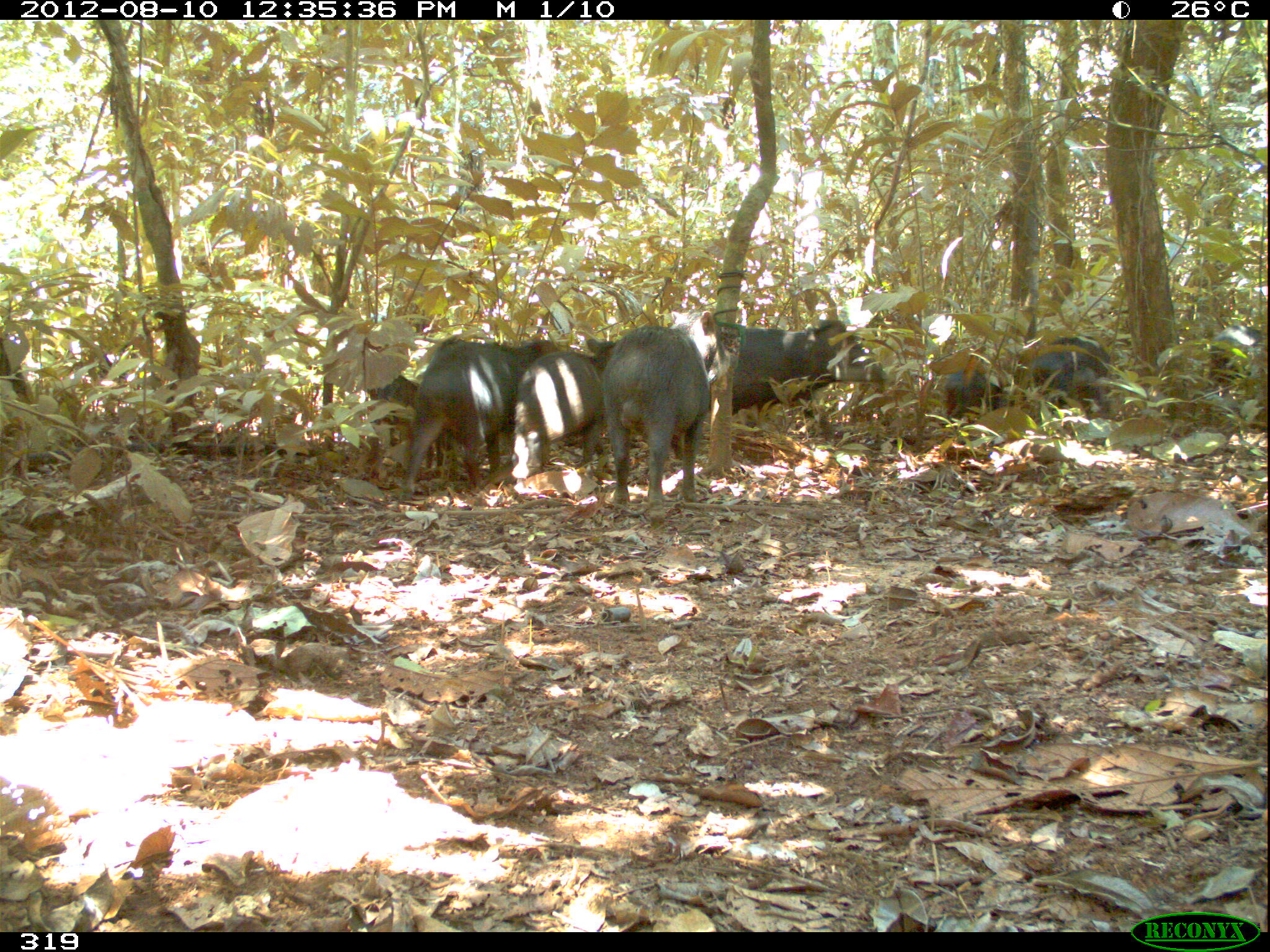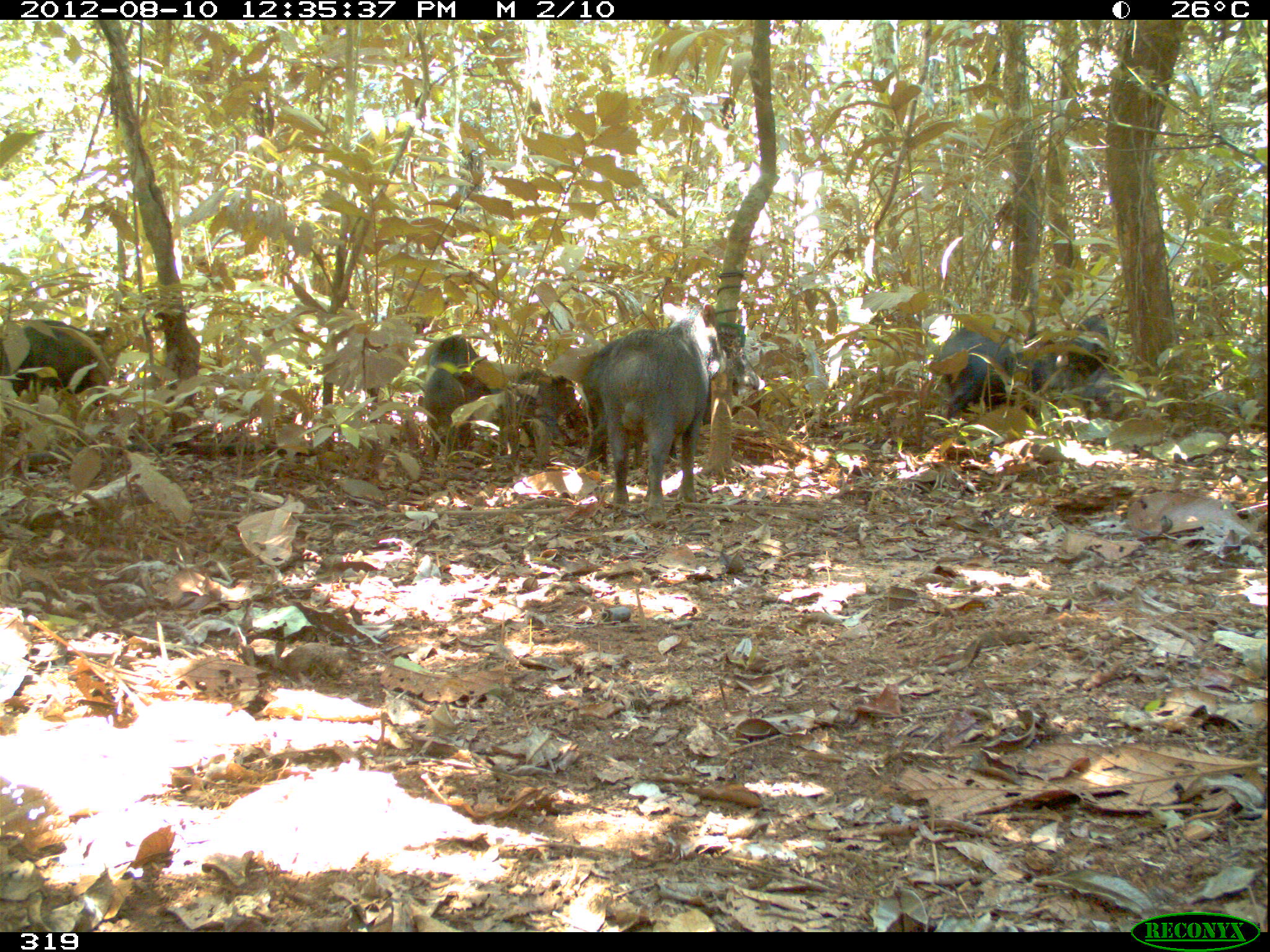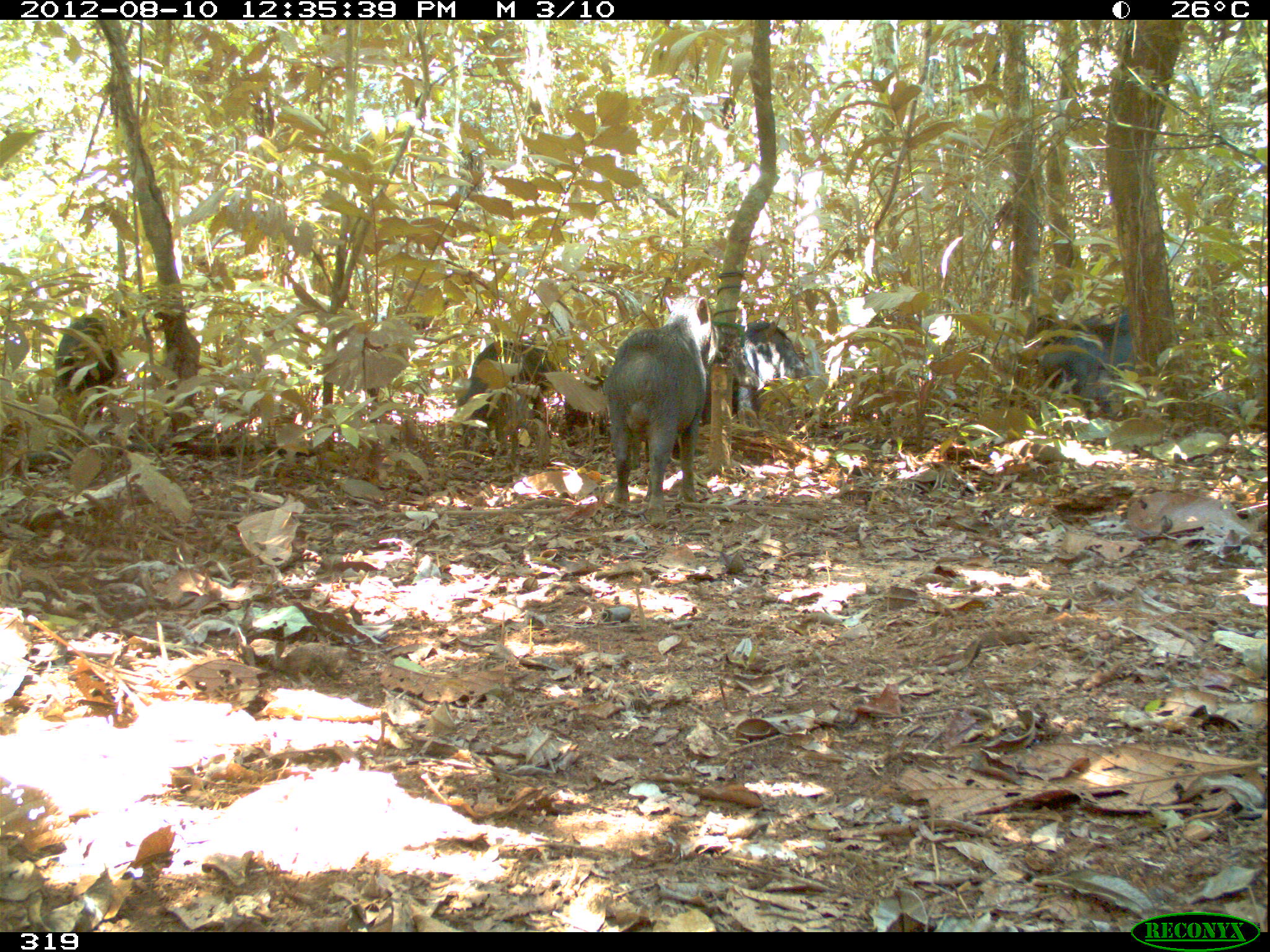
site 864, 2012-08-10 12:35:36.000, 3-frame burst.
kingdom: Animalia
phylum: Chordata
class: Mammalia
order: Artiodactyla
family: Tayassuidae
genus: Tayassu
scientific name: Tayassu pecari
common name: white-lipped peccary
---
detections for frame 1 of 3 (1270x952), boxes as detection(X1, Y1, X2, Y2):
tayassu pecari: detection(601, 311, 729, 507); detection(401, 341, 559, 497); detection(700, 318, 883, 435); detection(509, 337, 617, 487); detection(1030, 333, 1124, 424); detection(362, 371, 433, 472); detection(941, 355, 1005, 423); detection(1208, 323, 1265, 392)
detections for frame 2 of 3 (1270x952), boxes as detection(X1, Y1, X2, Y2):
tayassu pecari: detection(601, 303, 733, 524); detection(582, 323, 764, 471); detection(937, 326, 1061, 427); detection(0, 318, 113, 401); detection(424, 335, 496, 459); detection(1060, 314, 1121, 420); detection(502, 371, 589, 443)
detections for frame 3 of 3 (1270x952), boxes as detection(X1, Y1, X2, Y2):
tayassu pecari: detection(608, 294, 717, 525); detection(643, 334, 763, 462); detection(699, 321, 810, 425); detection(457, 340, 562, 449); detection(1017, 316, 1114, 414); detection(54, 315, 118, 418); detection(1084, 314, 1138, 391)